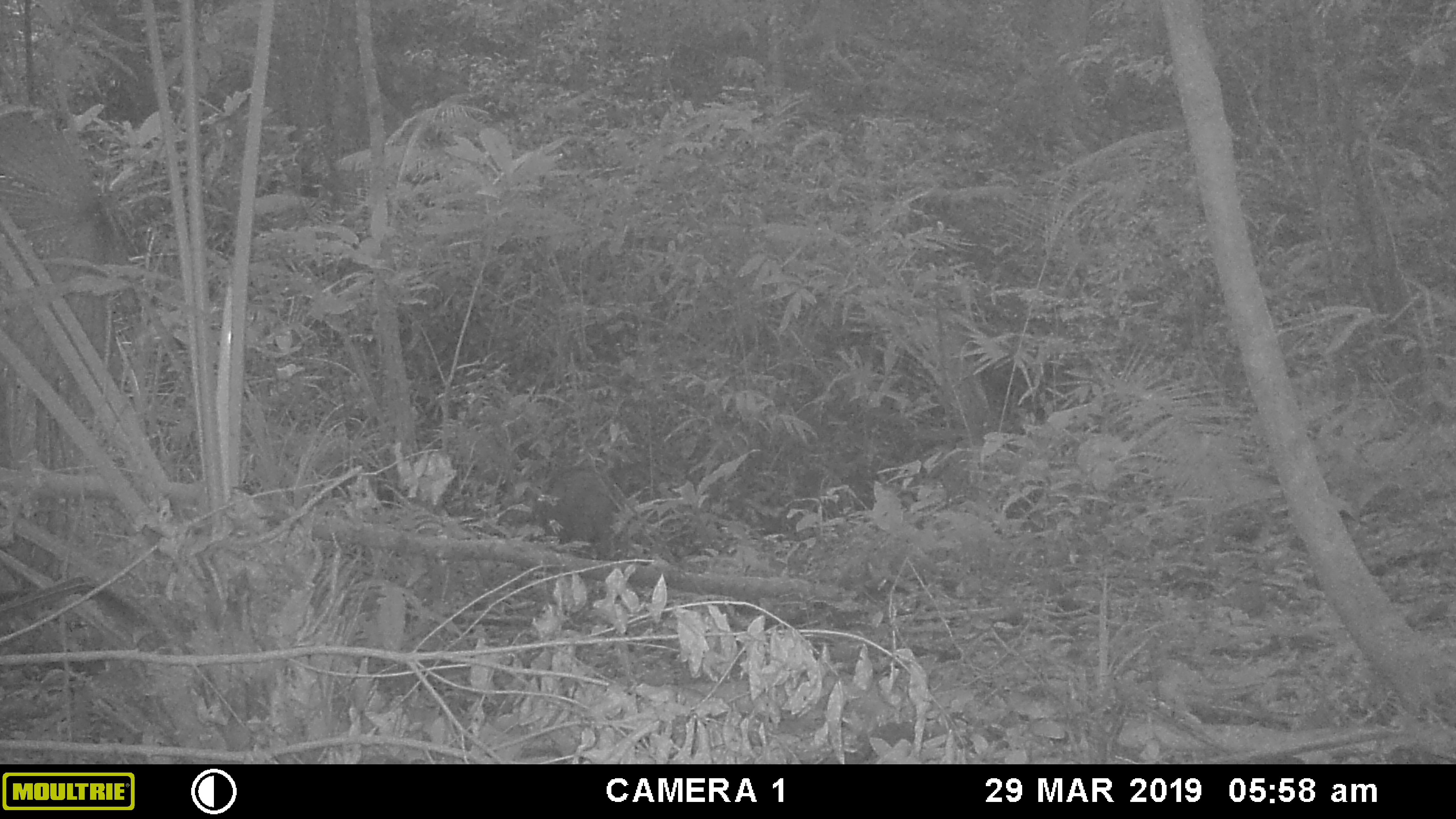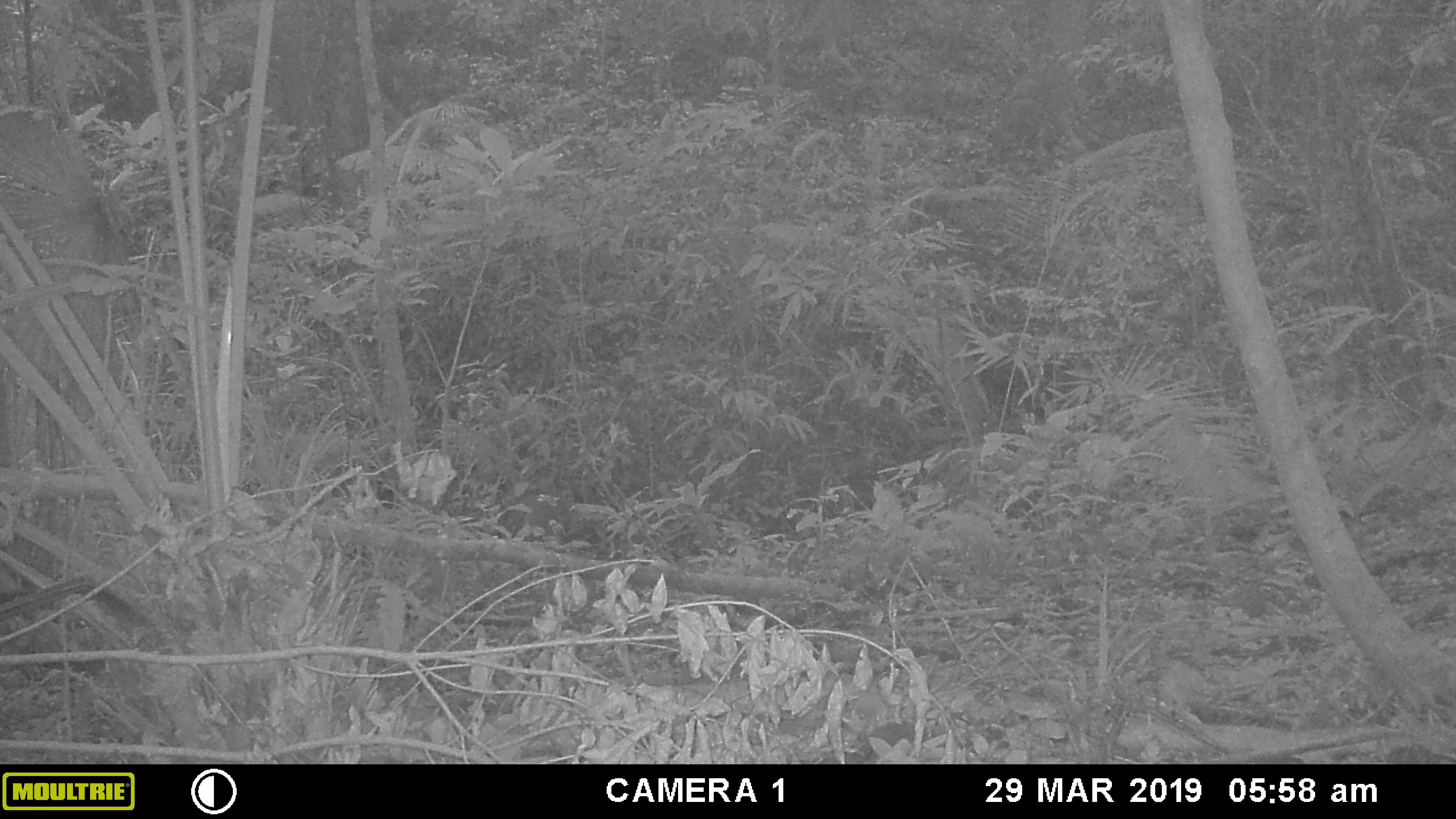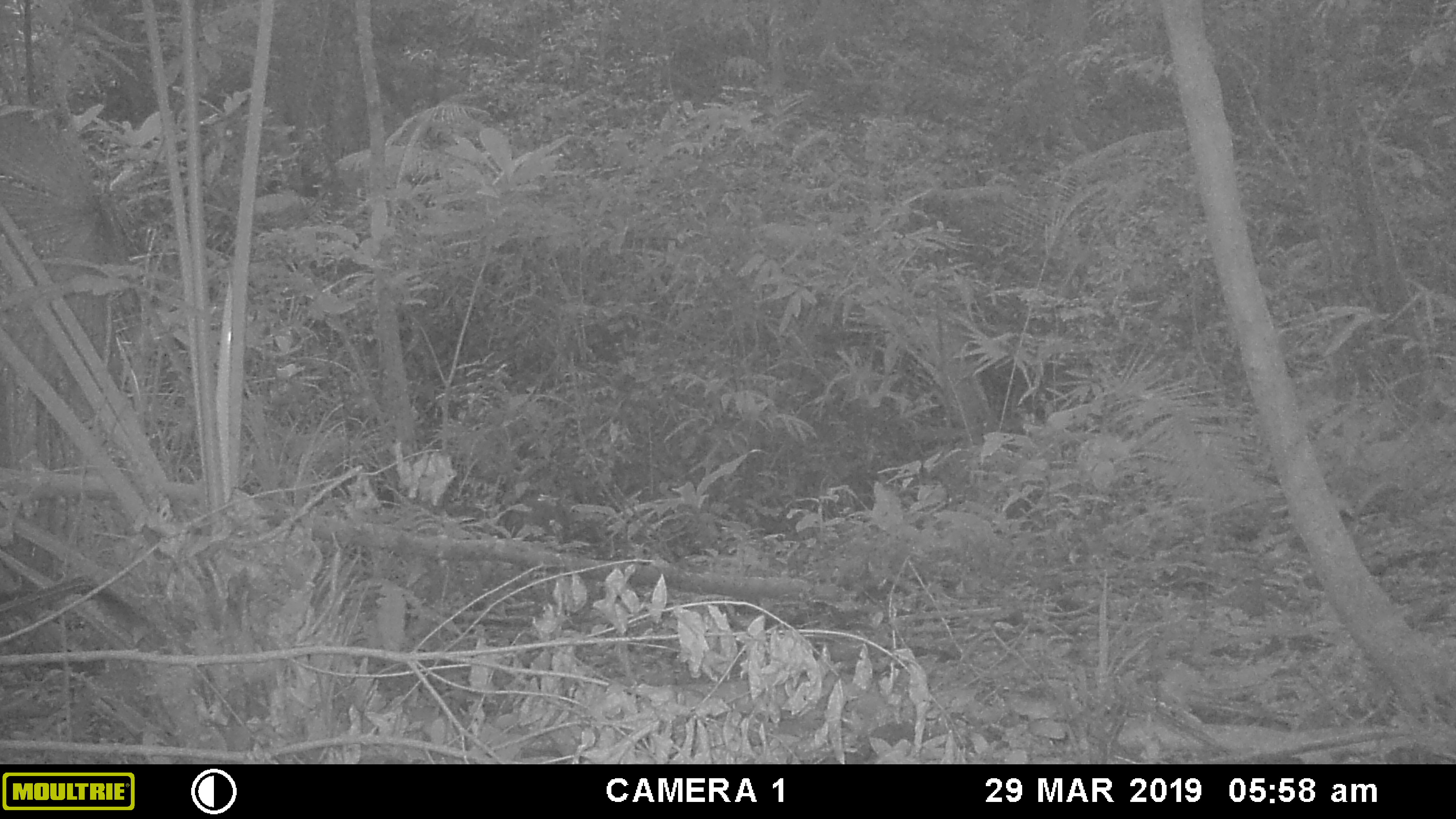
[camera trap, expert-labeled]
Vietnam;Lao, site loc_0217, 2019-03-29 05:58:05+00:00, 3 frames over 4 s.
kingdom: Animalia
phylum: Chordata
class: Mammalia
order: Artiodactyla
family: Suidae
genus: Sus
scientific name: Sus scrofa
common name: eurasian wild pig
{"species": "eurasian wild pig (Sus scrofa)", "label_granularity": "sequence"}